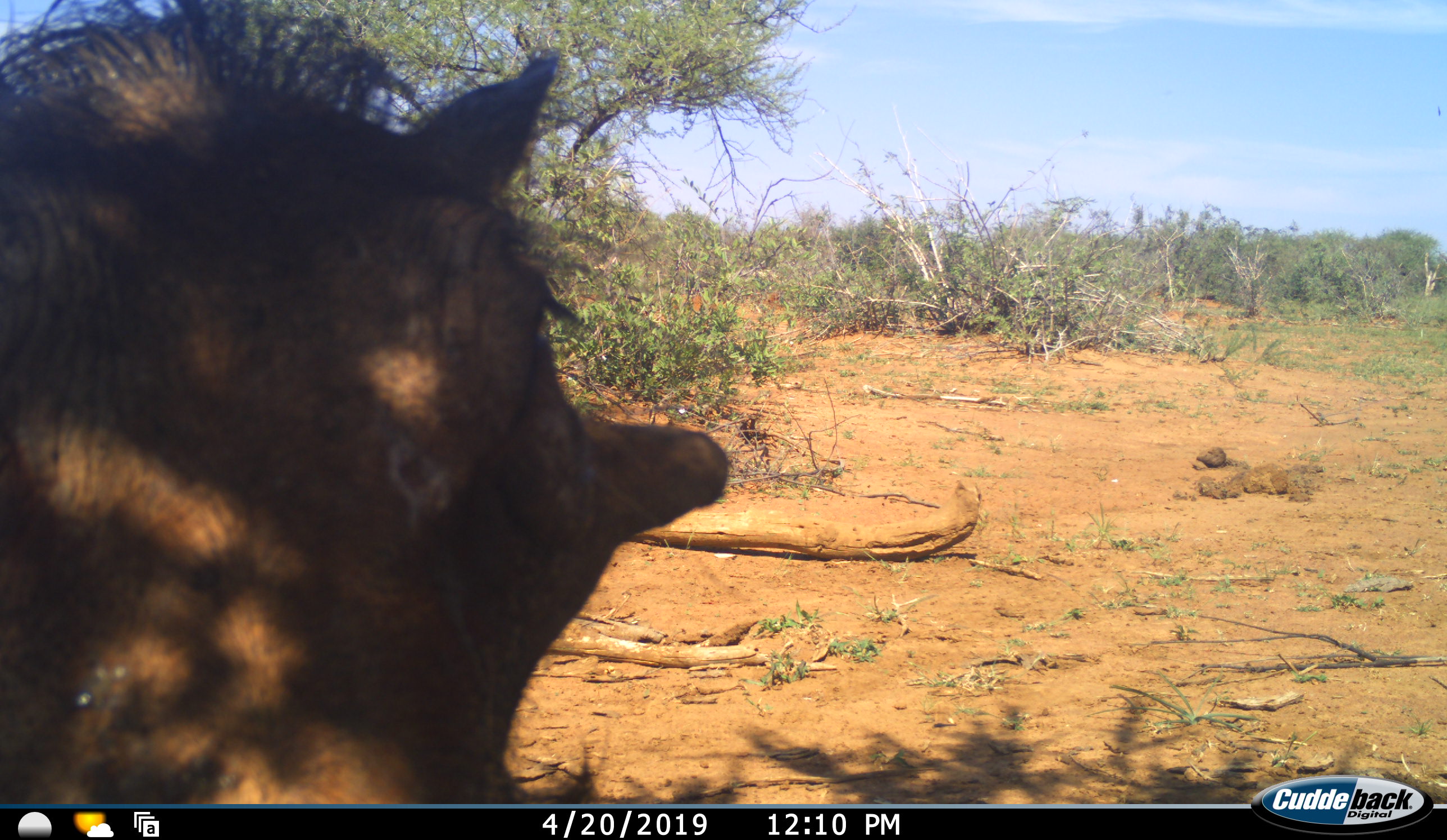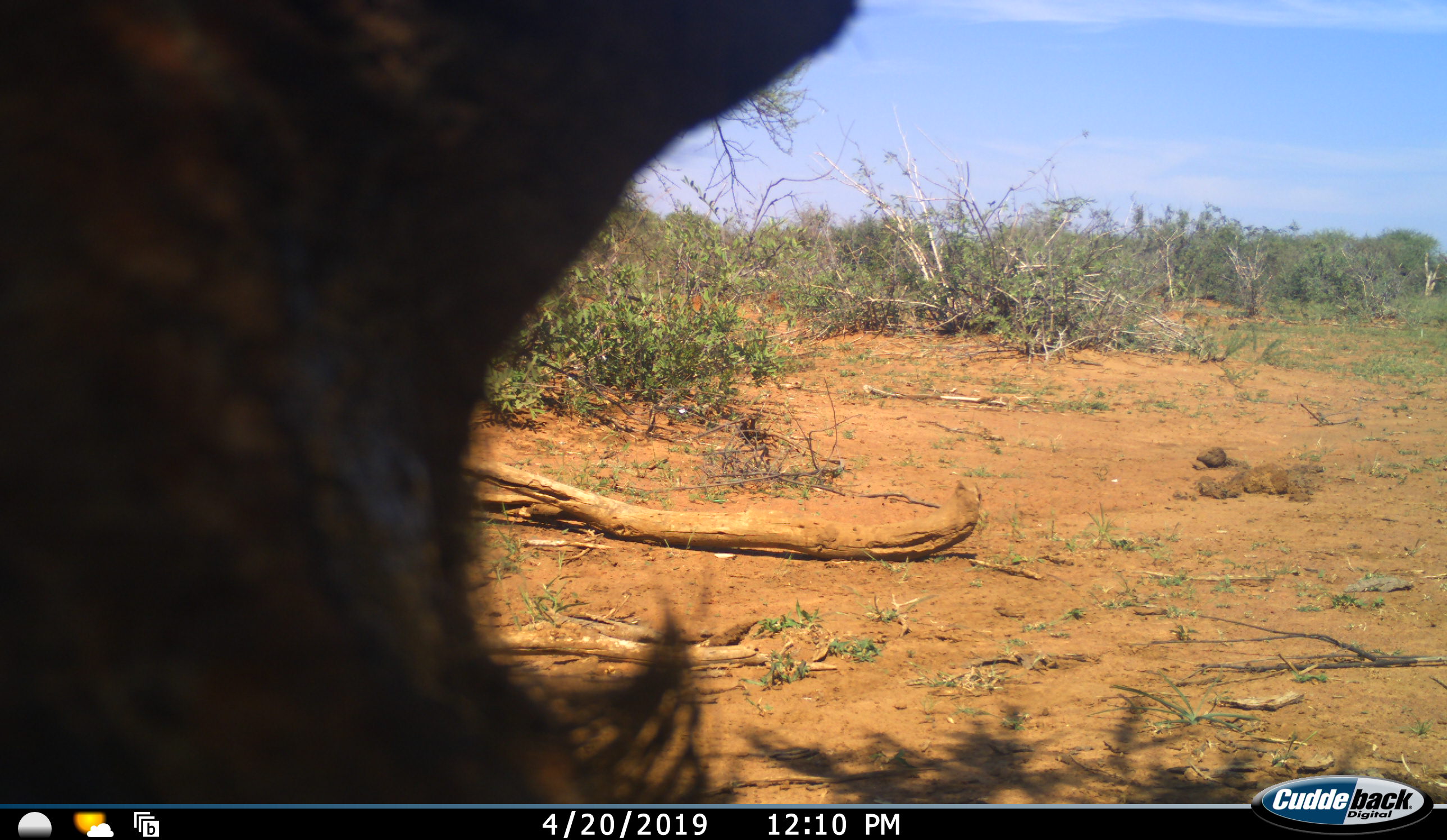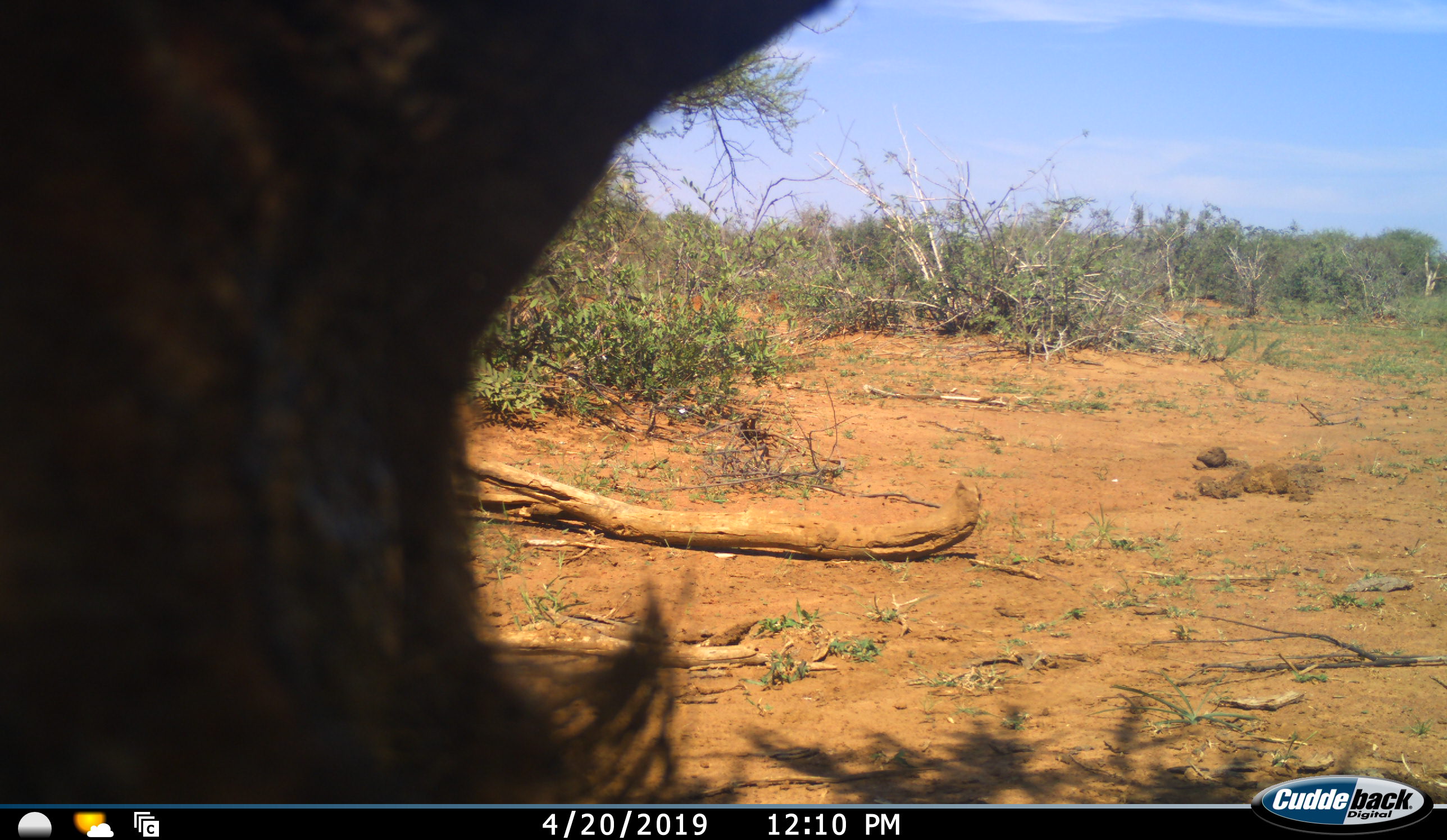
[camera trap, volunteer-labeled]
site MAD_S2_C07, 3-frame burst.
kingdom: Animalia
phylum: Chordata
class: Mammalia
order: Artiodactyla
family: Suidae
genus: Phacochoerus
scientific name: Phacochoerus africanus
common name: warthog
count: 1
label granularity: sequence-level